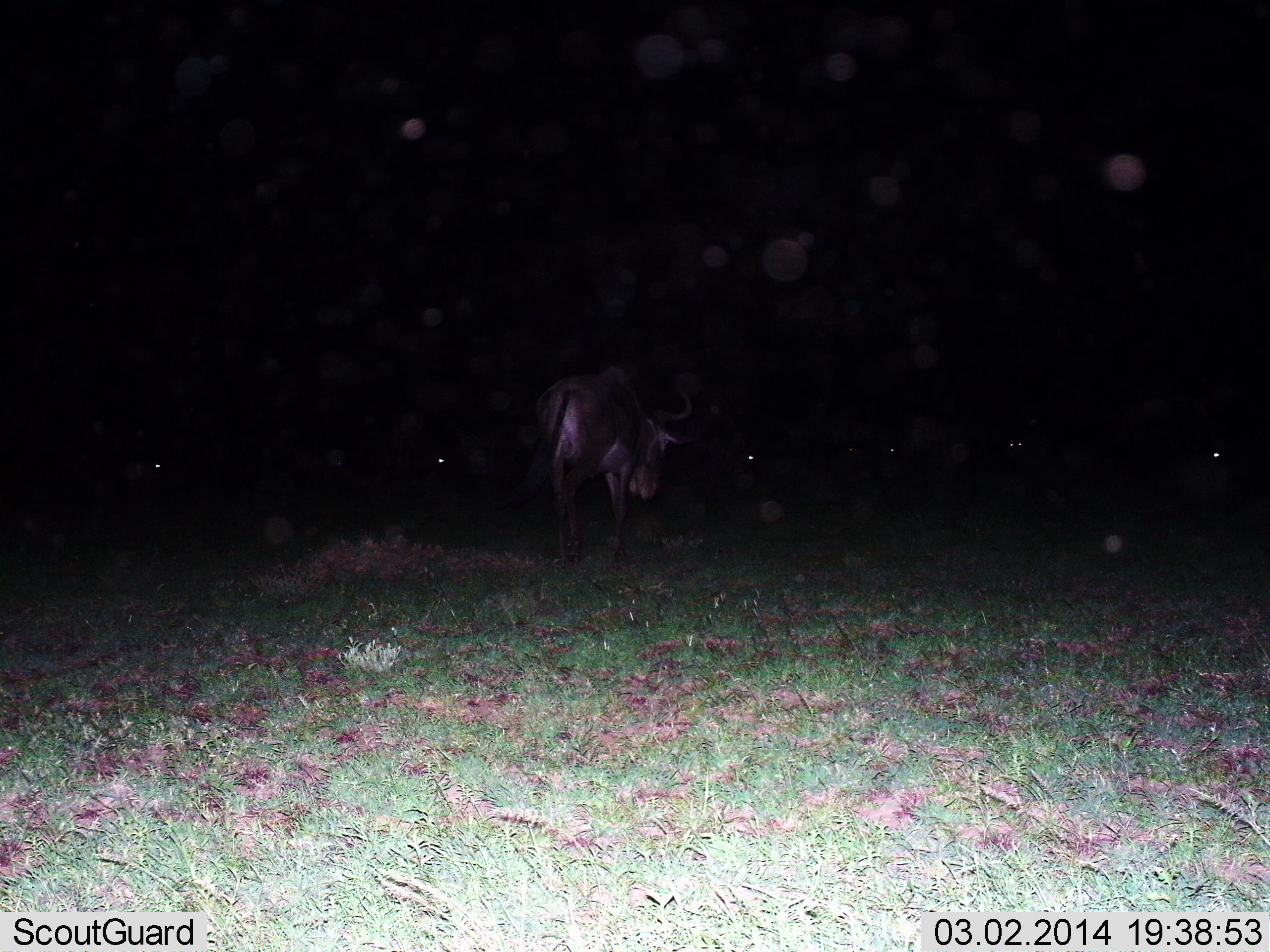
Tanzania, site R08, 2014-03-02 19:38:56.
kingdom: Animalia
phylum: Chordata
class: Mammalia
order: Artiodactyla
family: Bovidae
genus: Connochaetes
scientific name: Connochaetes taurinus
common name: blue wildebeest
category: wildebeest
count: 7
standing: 10%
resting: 10%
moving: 90%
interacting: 0%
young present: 0%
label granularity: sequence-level